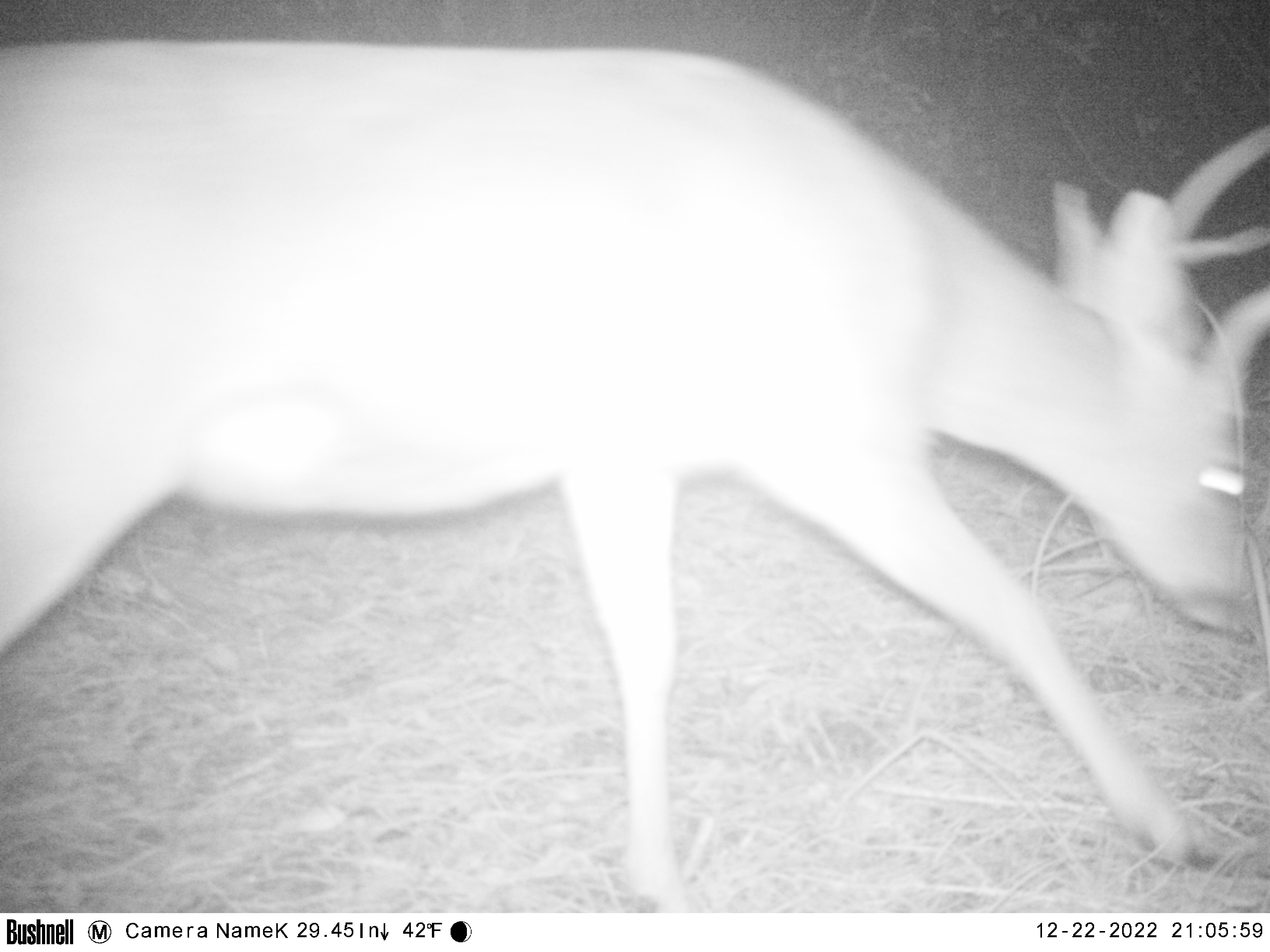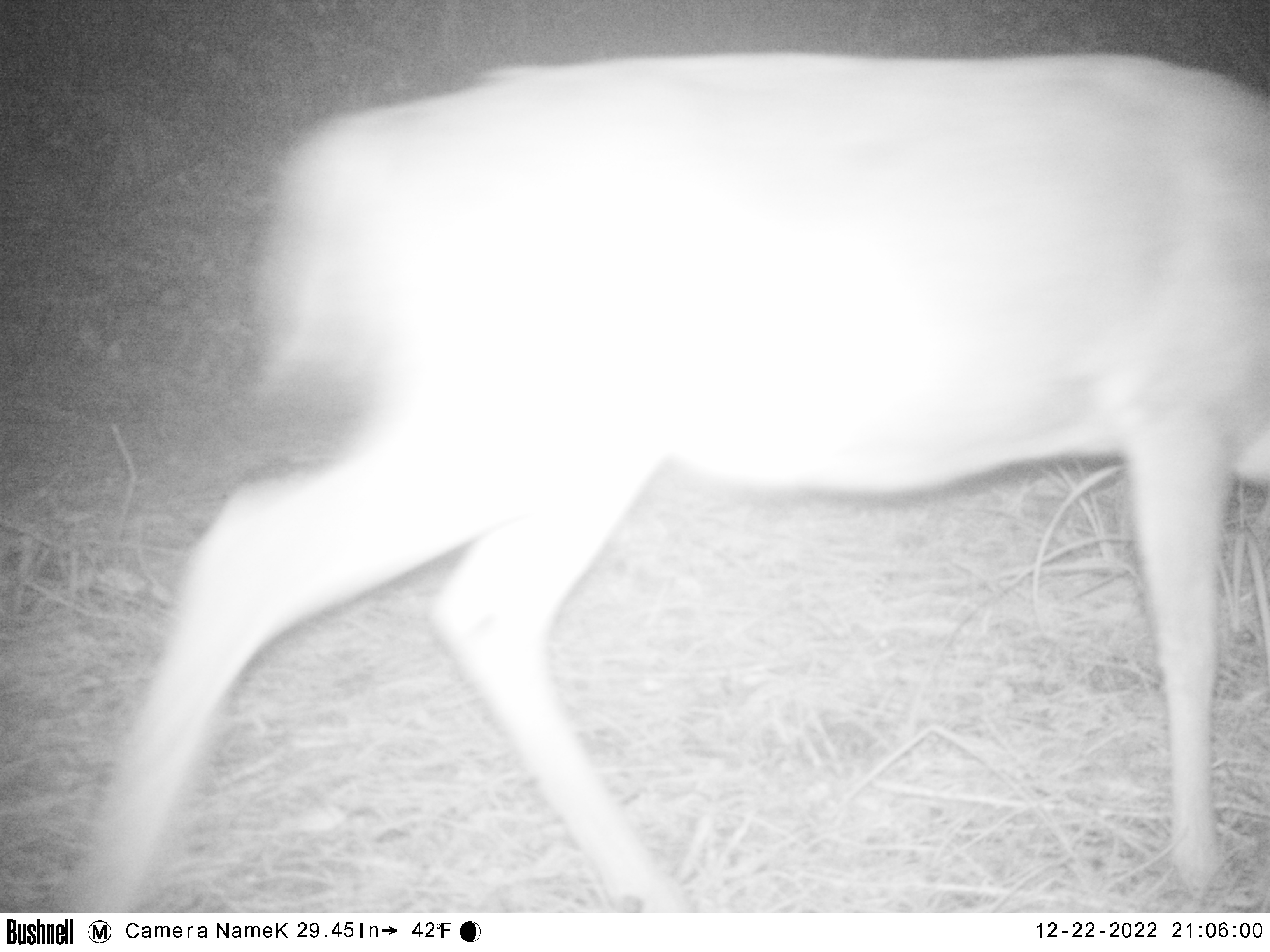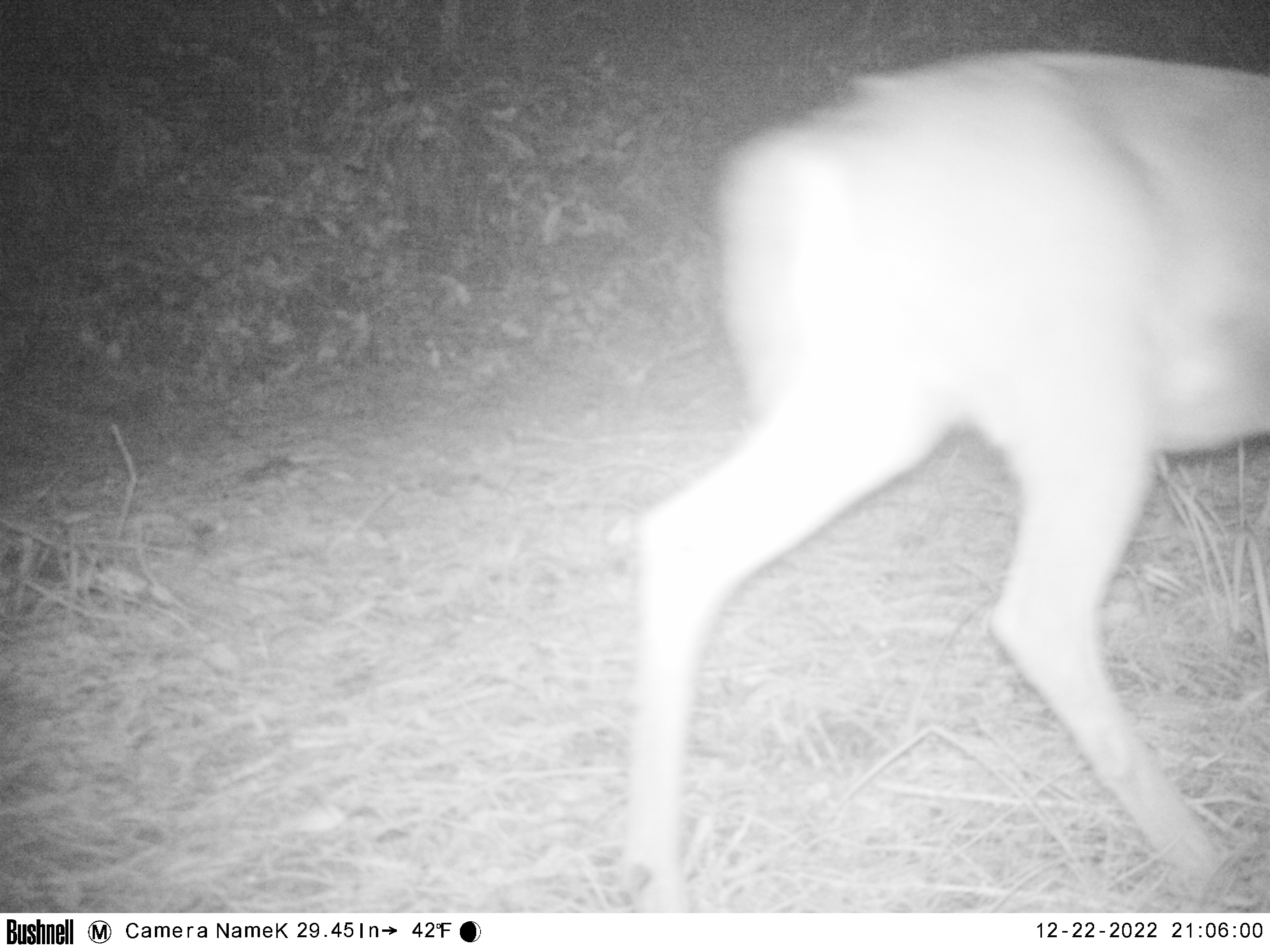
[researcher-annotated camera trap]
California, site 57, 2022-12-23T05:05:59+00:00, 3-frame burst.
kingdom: Animalia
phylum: Chordata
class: Mammalia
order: Artiodactyla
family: Cervidae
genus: Odocoileus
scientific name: Odocoileus hemionus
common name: mule deer